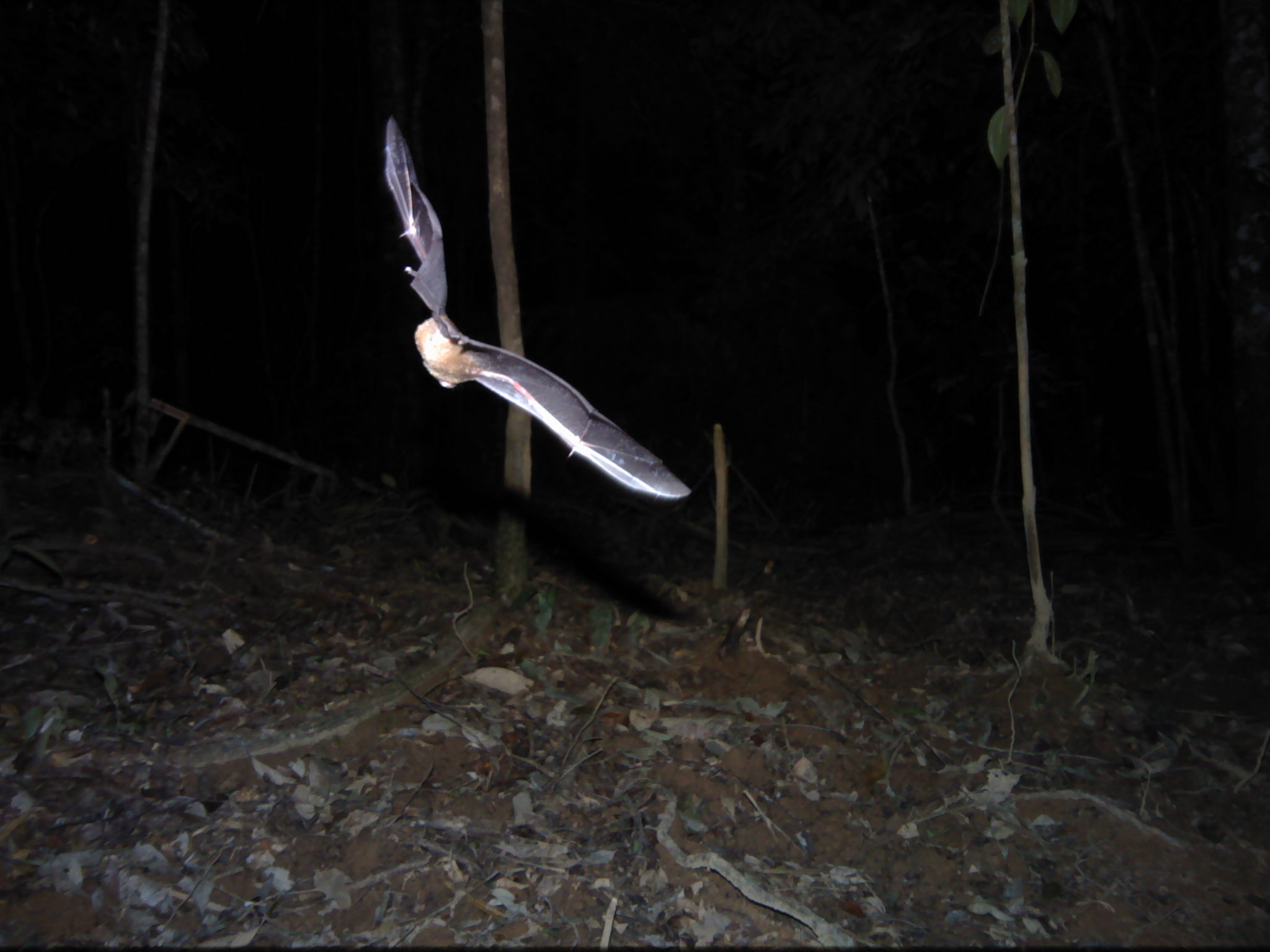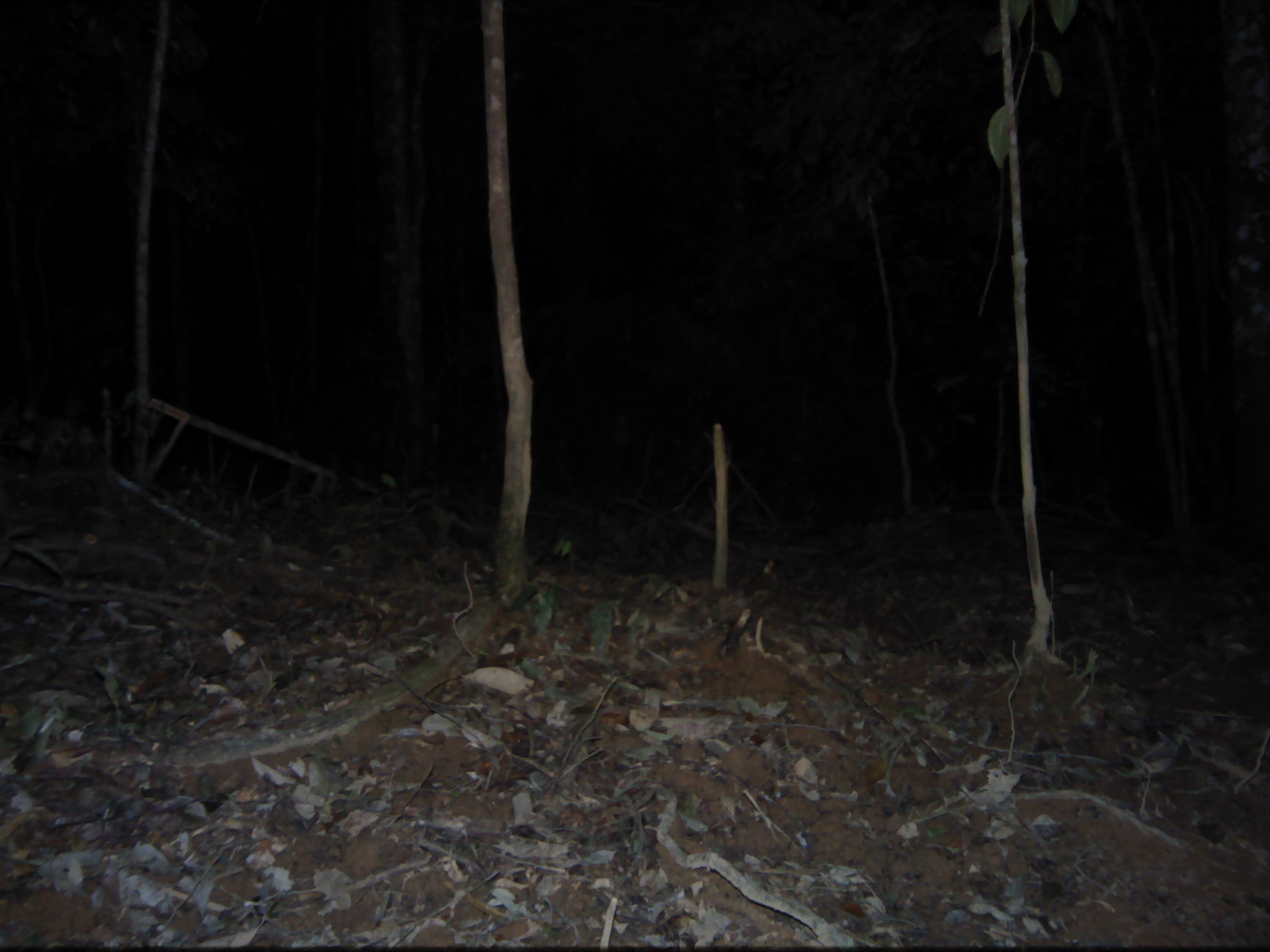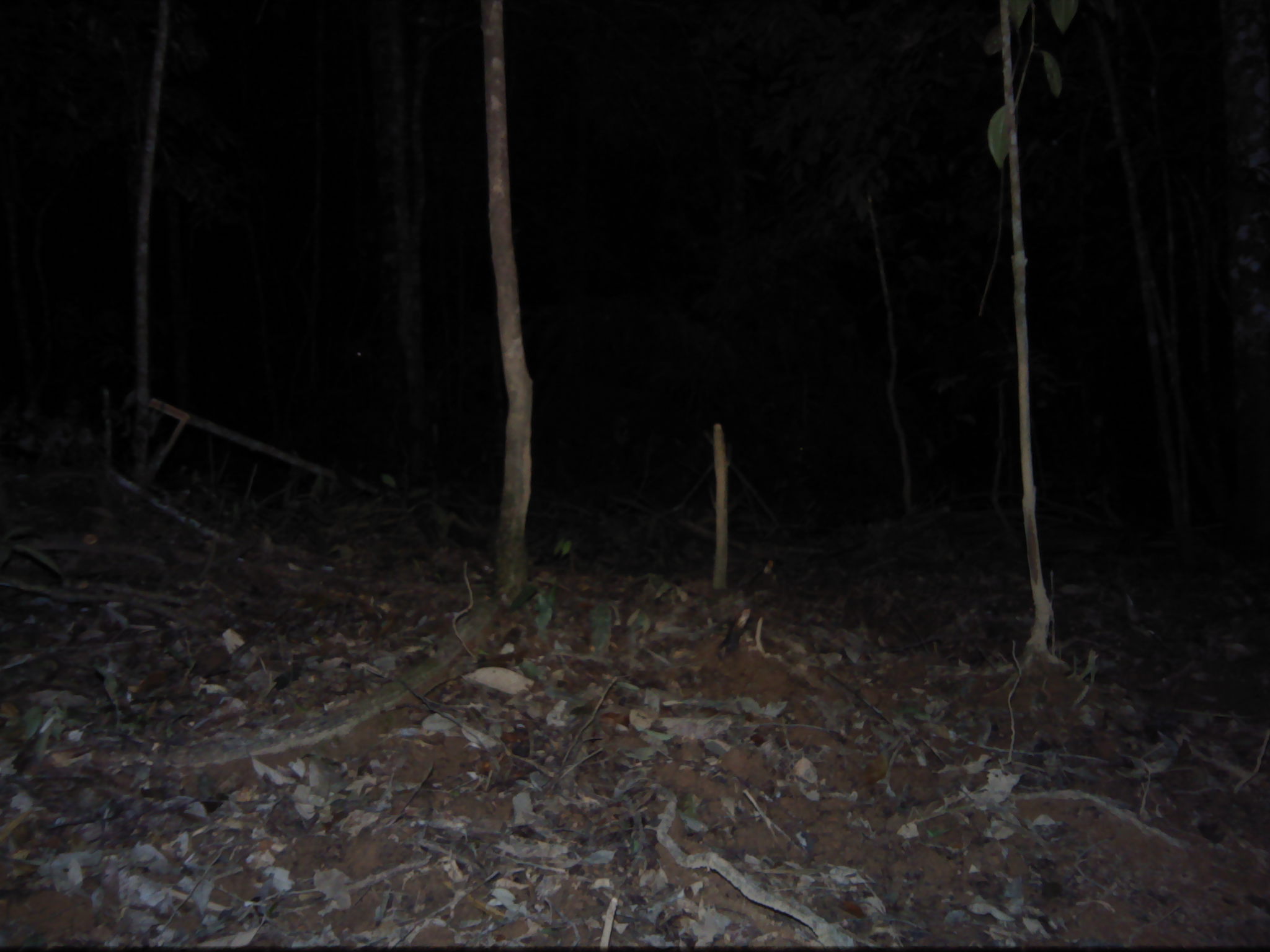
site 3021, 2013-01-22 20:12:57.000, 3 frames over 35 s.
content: unidentified animal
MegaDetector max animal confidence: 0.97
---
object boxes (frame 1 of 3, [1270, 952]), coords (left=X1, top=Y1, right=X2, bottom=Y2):
unknown: (left=386, top=118, right=693, bottom=499)